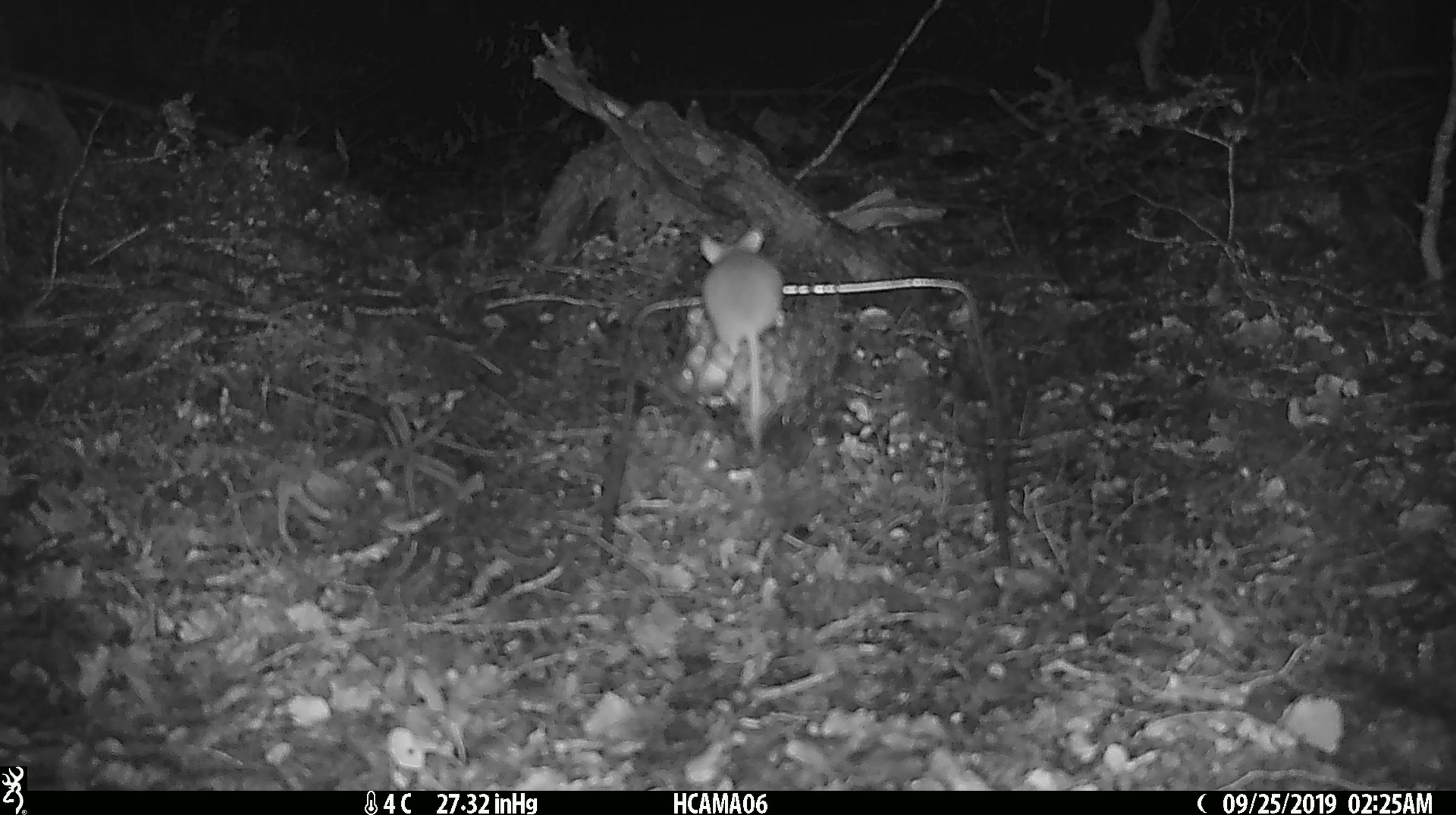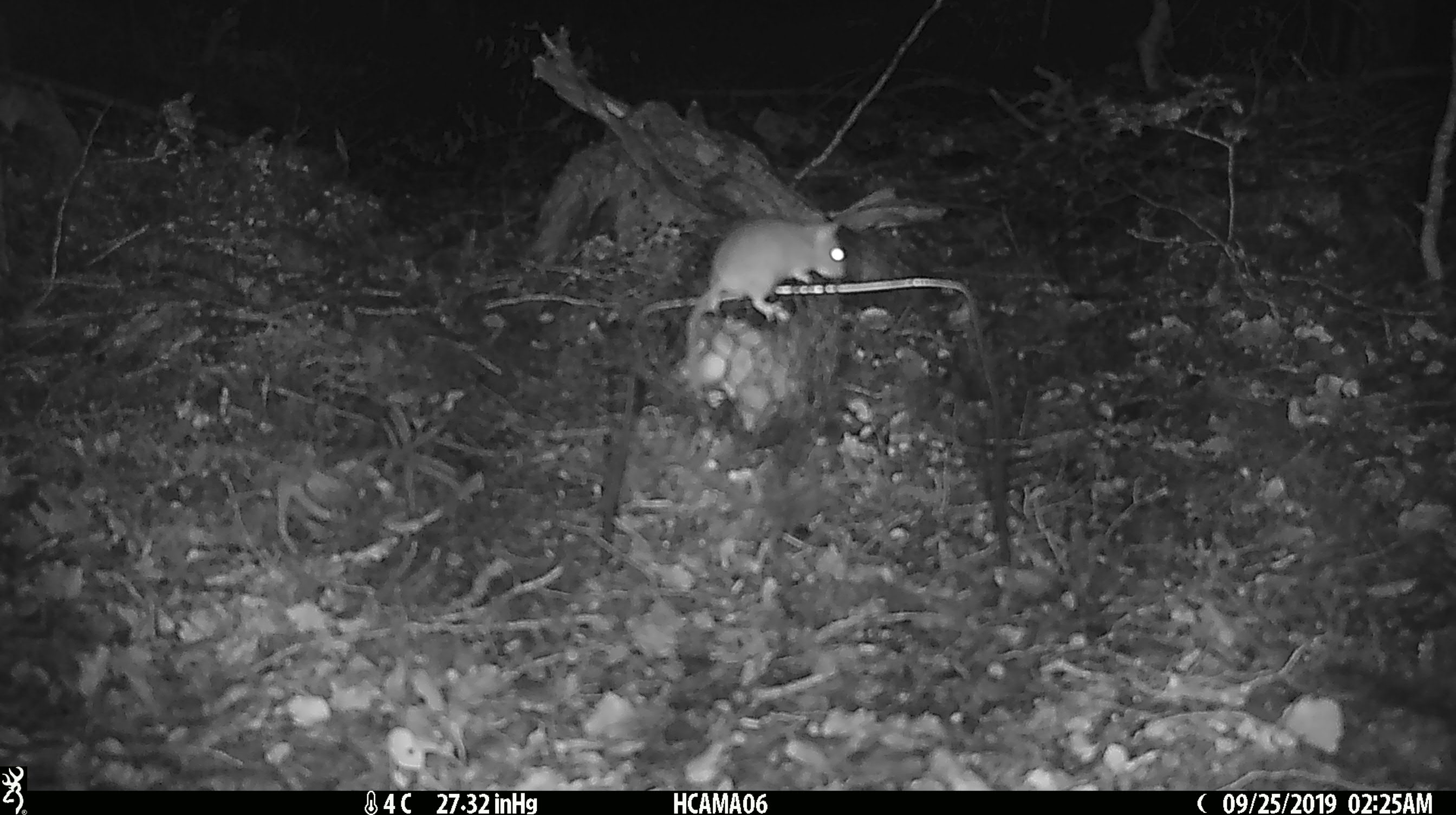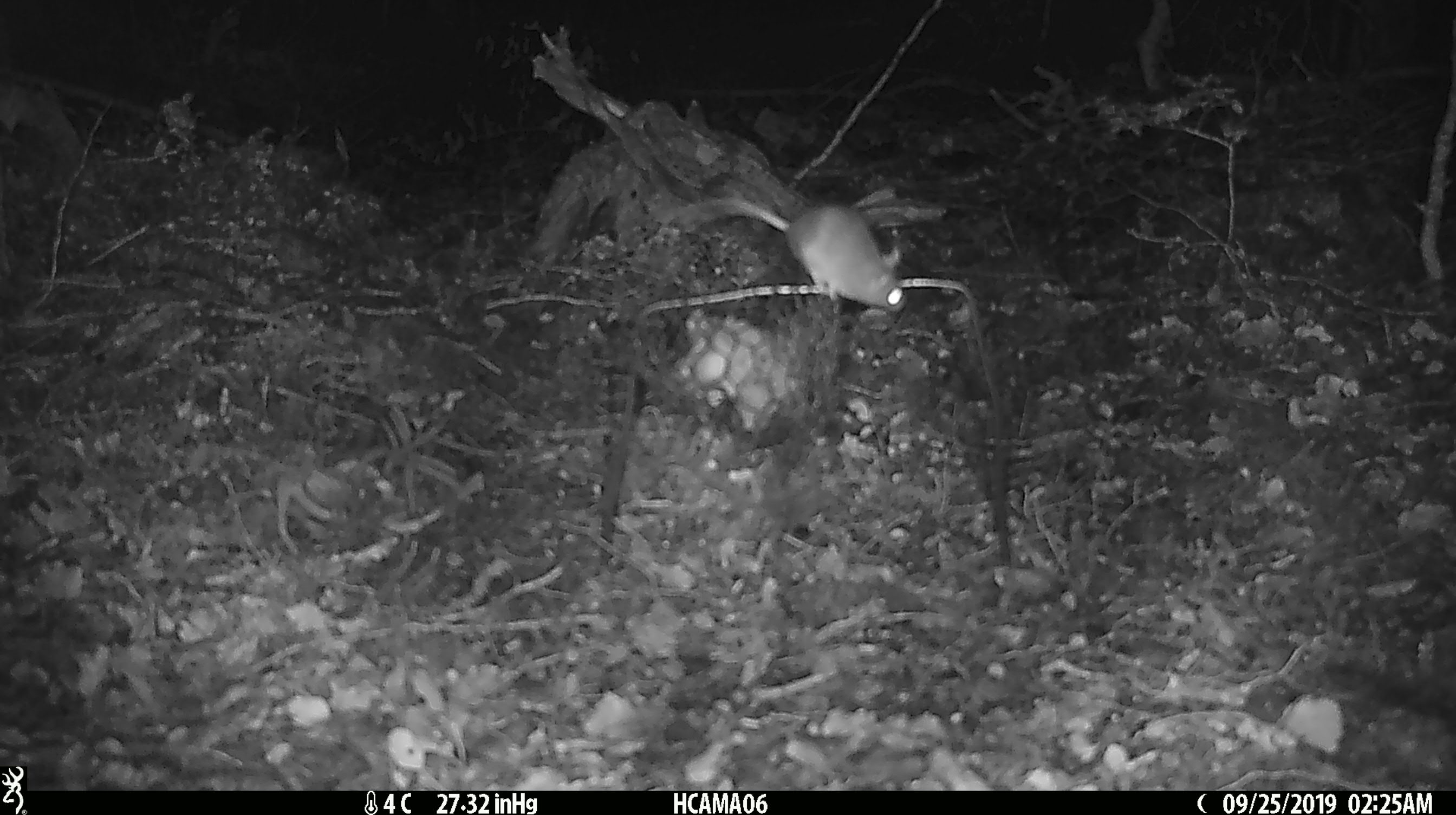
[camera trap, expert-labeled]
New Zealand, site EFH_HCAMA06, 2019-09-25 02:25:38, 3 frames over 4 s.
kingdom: Animalia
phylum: Chordata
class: Mammalia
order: Rodentia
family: Muridae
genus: Mus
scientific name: Mus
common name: mouse